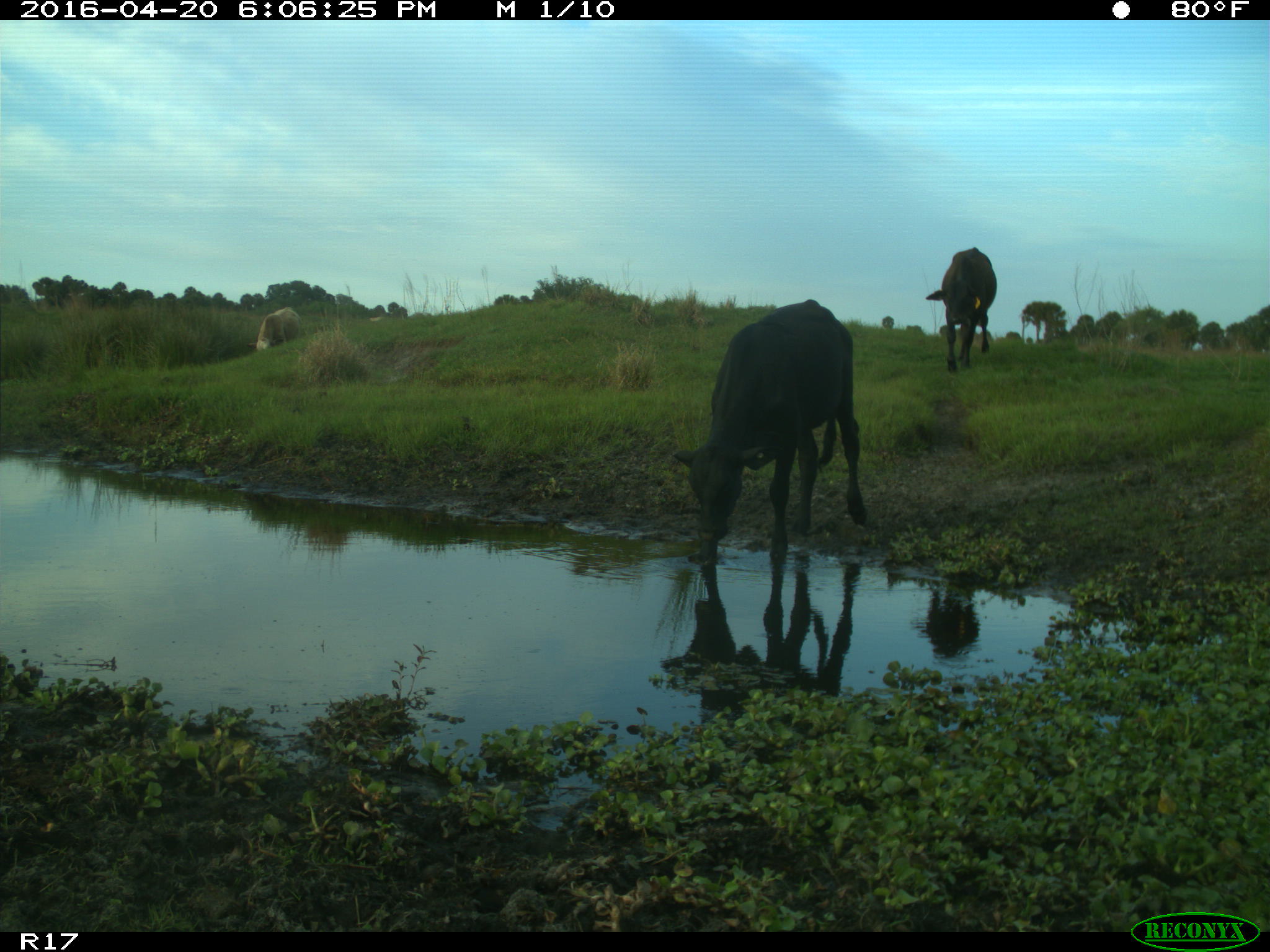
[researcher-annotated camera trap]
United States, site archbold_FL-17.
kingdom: Animalia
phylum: Chordata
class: Mammalia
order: Artiodactyla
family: Bovidae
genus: Bos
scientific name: Bos taurus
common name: domestic cow